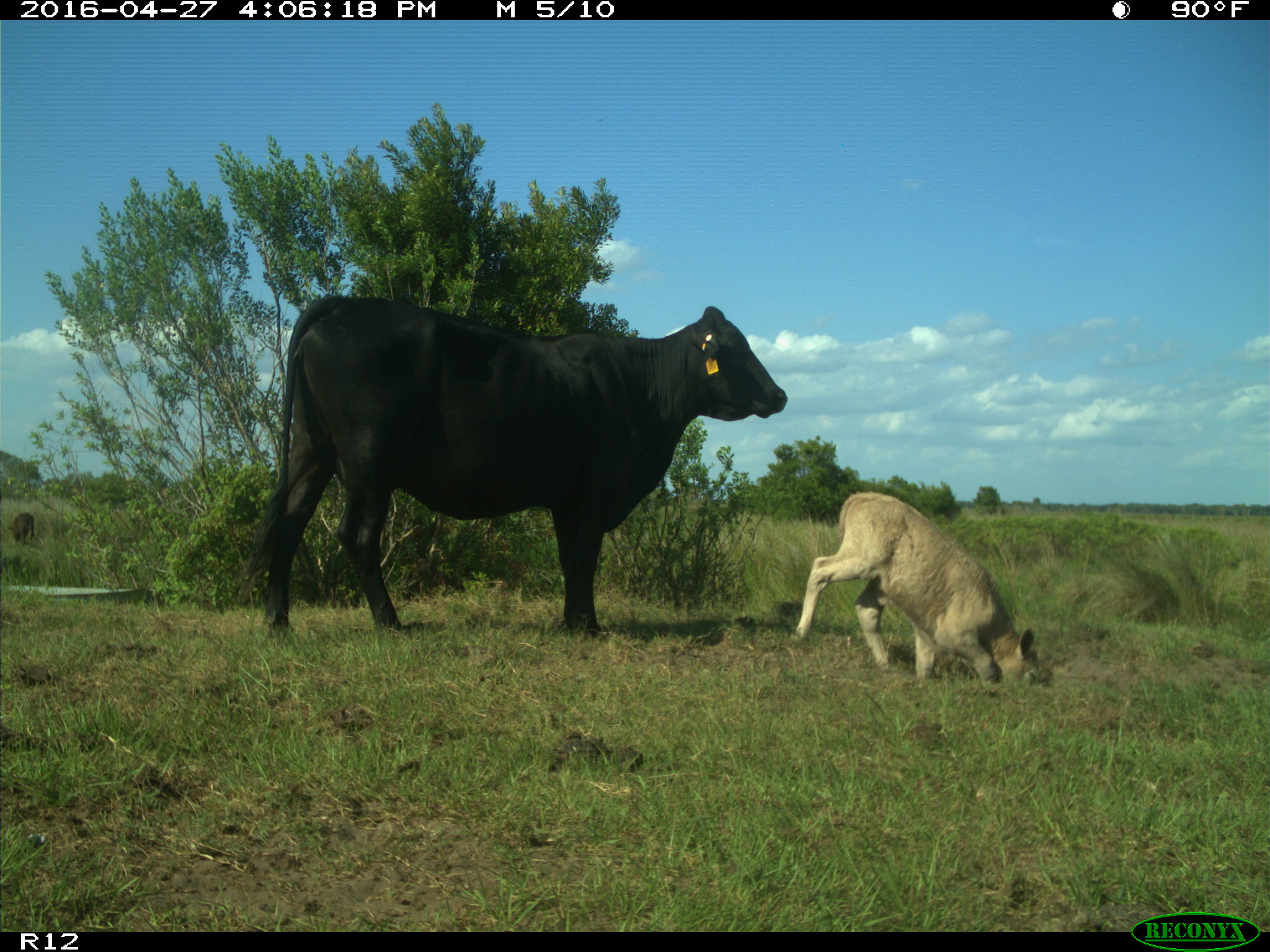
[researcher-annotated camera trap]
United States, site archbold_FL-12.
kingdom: Animalia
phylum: Chordata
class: Mammalia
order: Artiodactyla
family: Bovidae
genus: Bos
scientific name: Bos taurus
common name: domestic cow